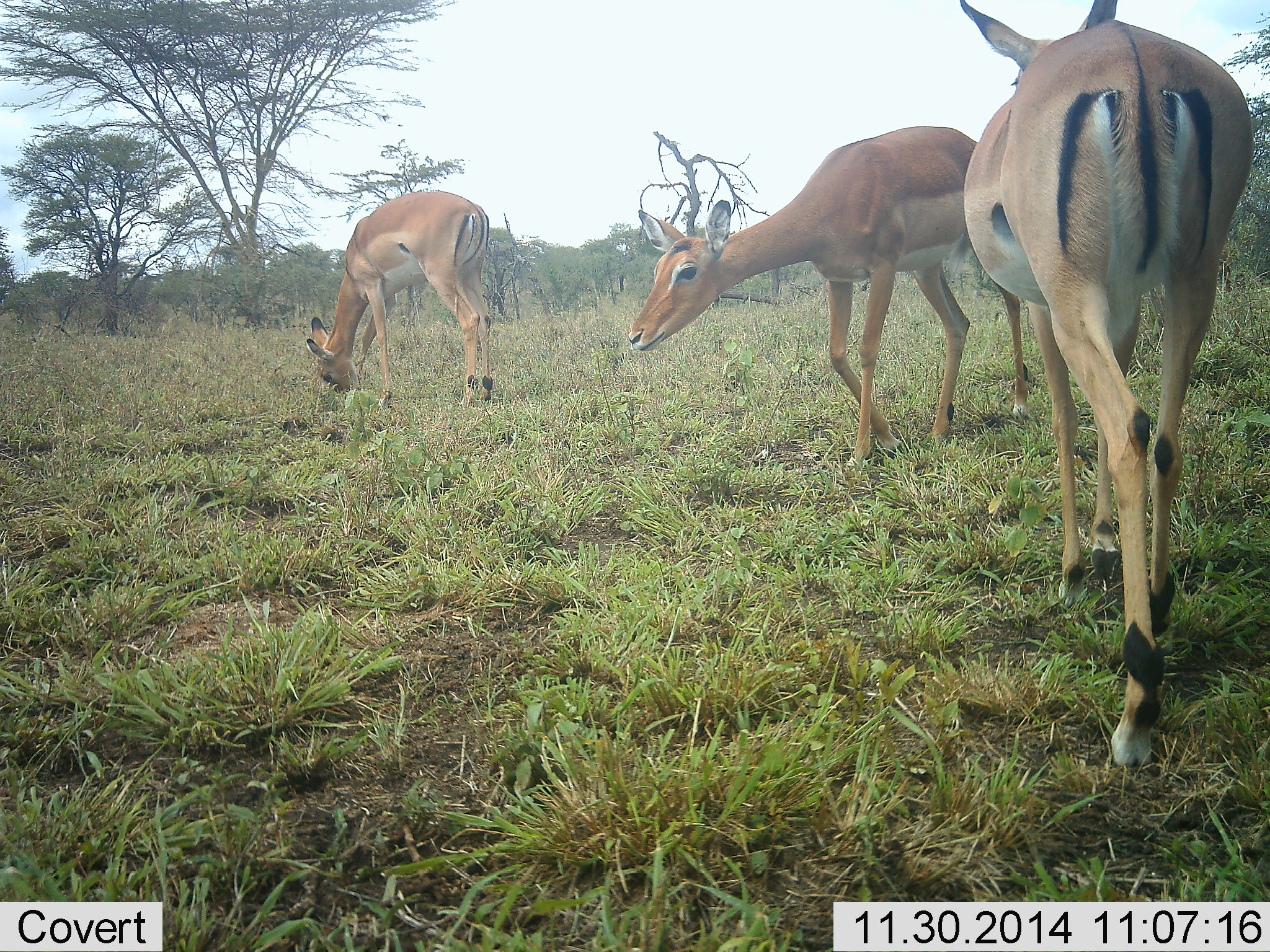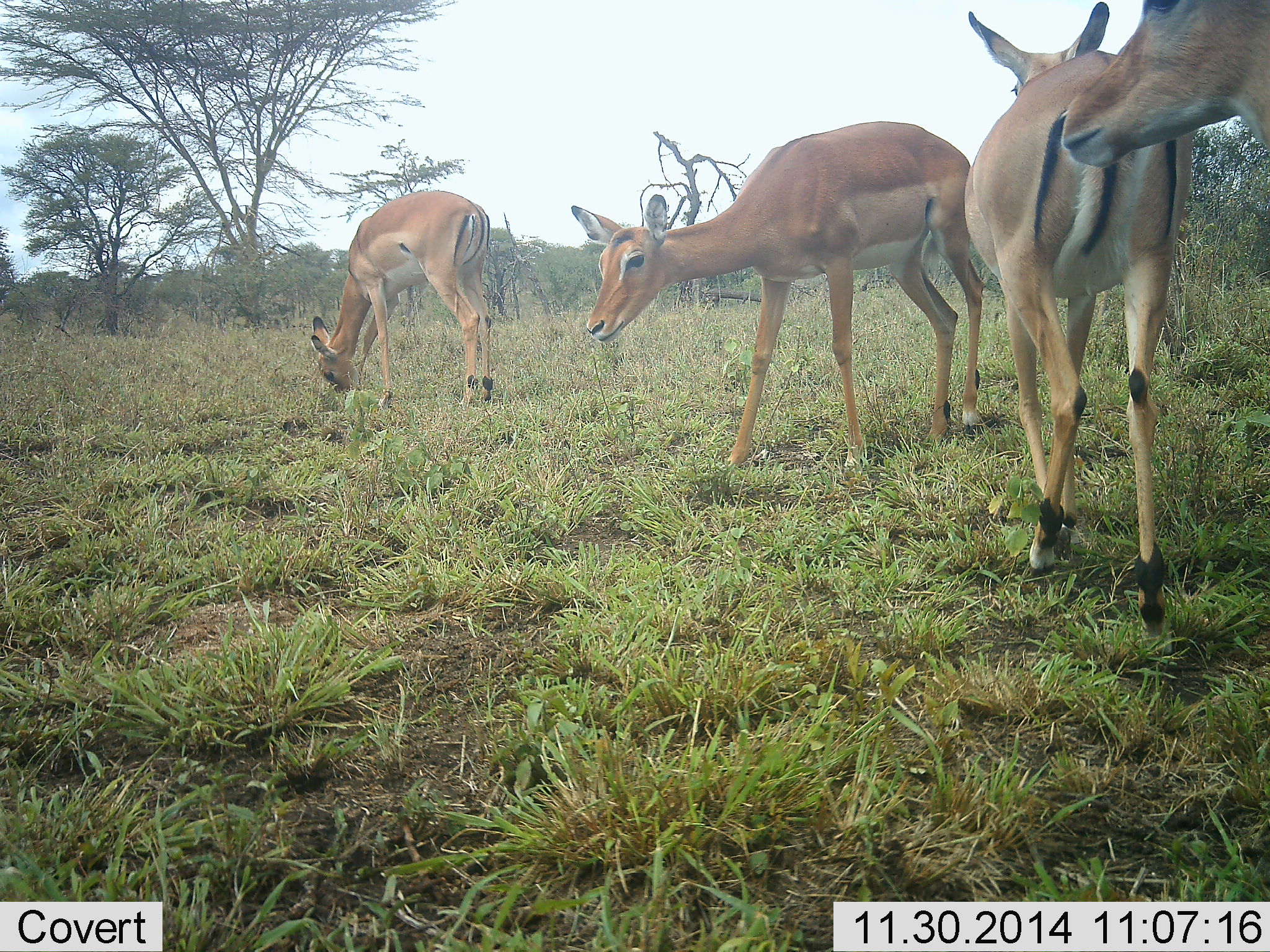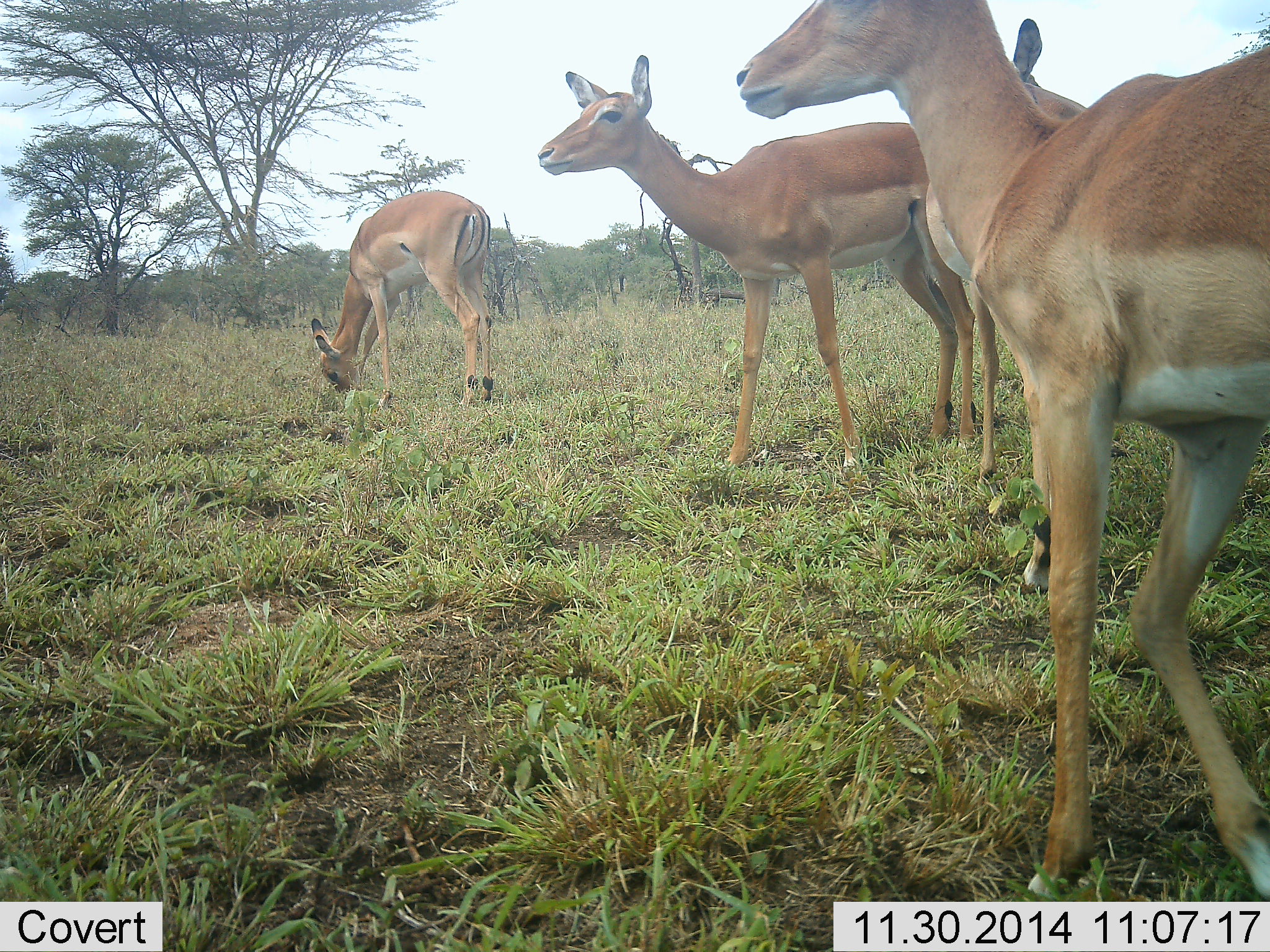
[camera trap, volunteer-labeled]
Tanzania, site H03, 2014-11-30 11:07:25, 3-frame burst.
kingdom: Animalia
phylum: Chordata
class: Mammalia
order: Artiodactyla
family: Bovidae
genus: Aepyceros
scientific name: Aepyceros melampus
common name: impala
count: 4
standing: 80%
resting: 0%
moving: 70%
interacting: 0%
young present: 0%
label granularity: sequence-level